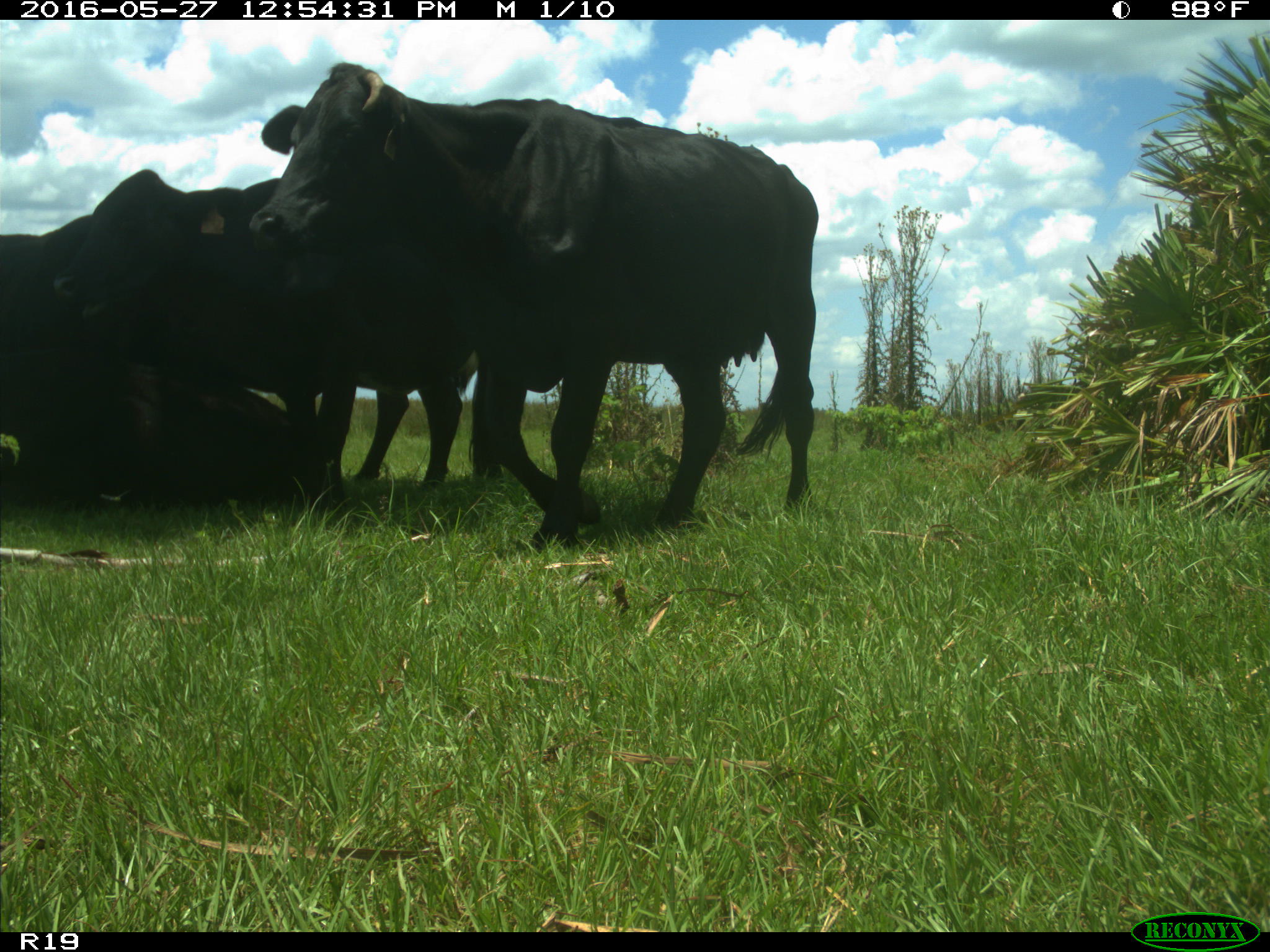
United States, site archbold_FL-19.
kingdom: Animalia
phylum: Chordata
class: Mammalia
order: Artiodactyla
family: Bovidae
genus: Bos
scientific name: Bos taurus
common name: domestic cow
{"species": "Bos taurus (domestic cow)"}